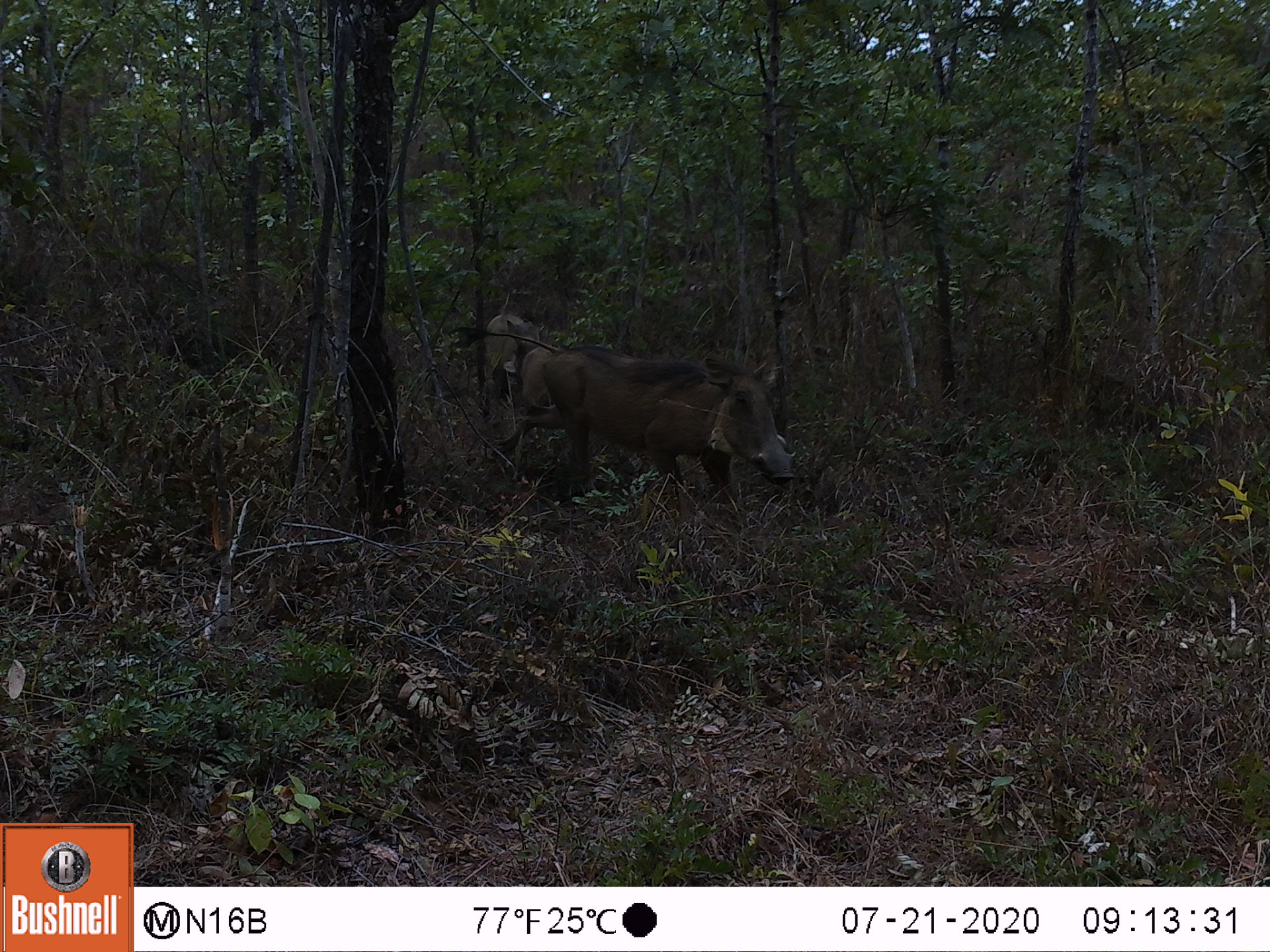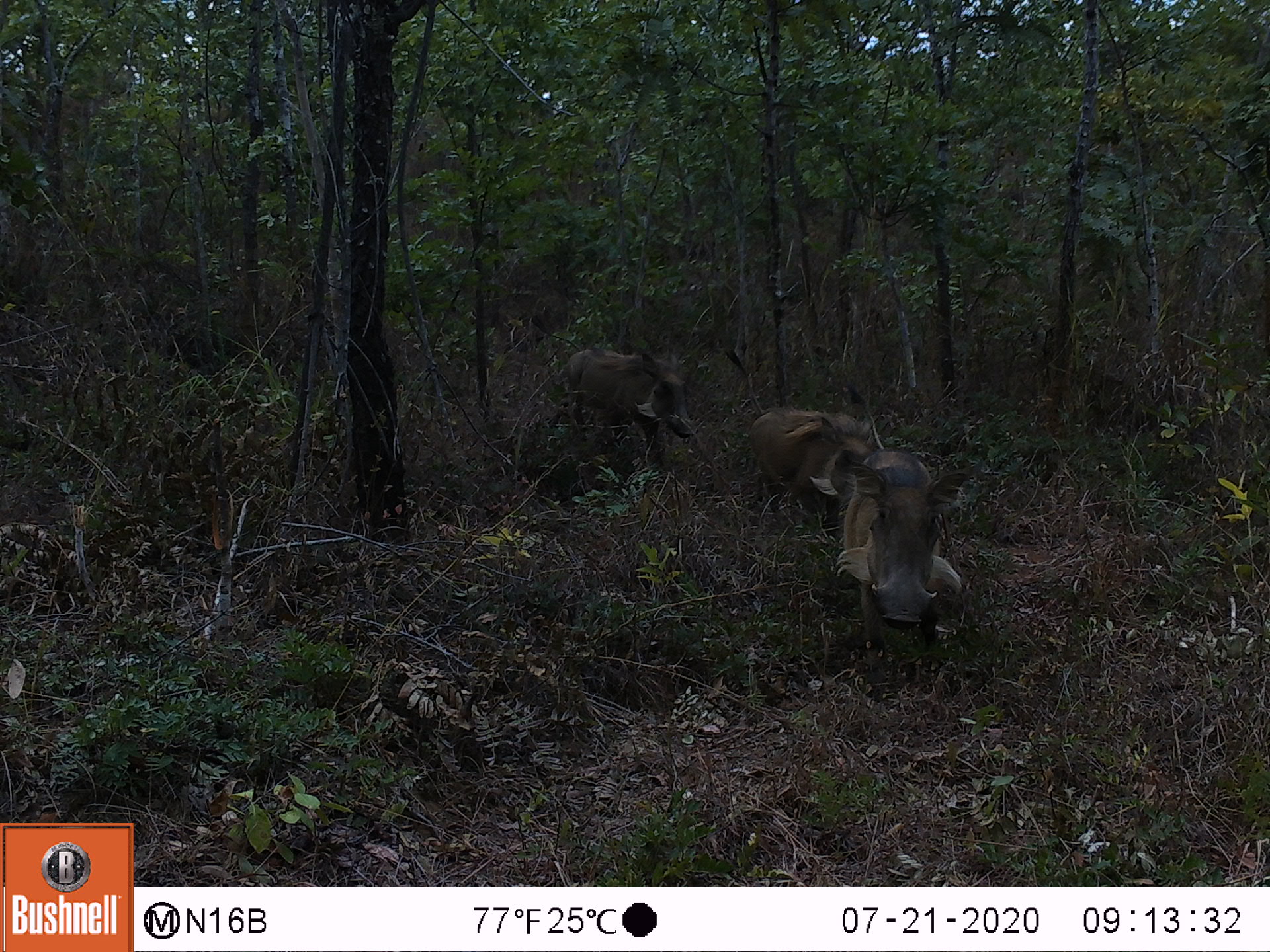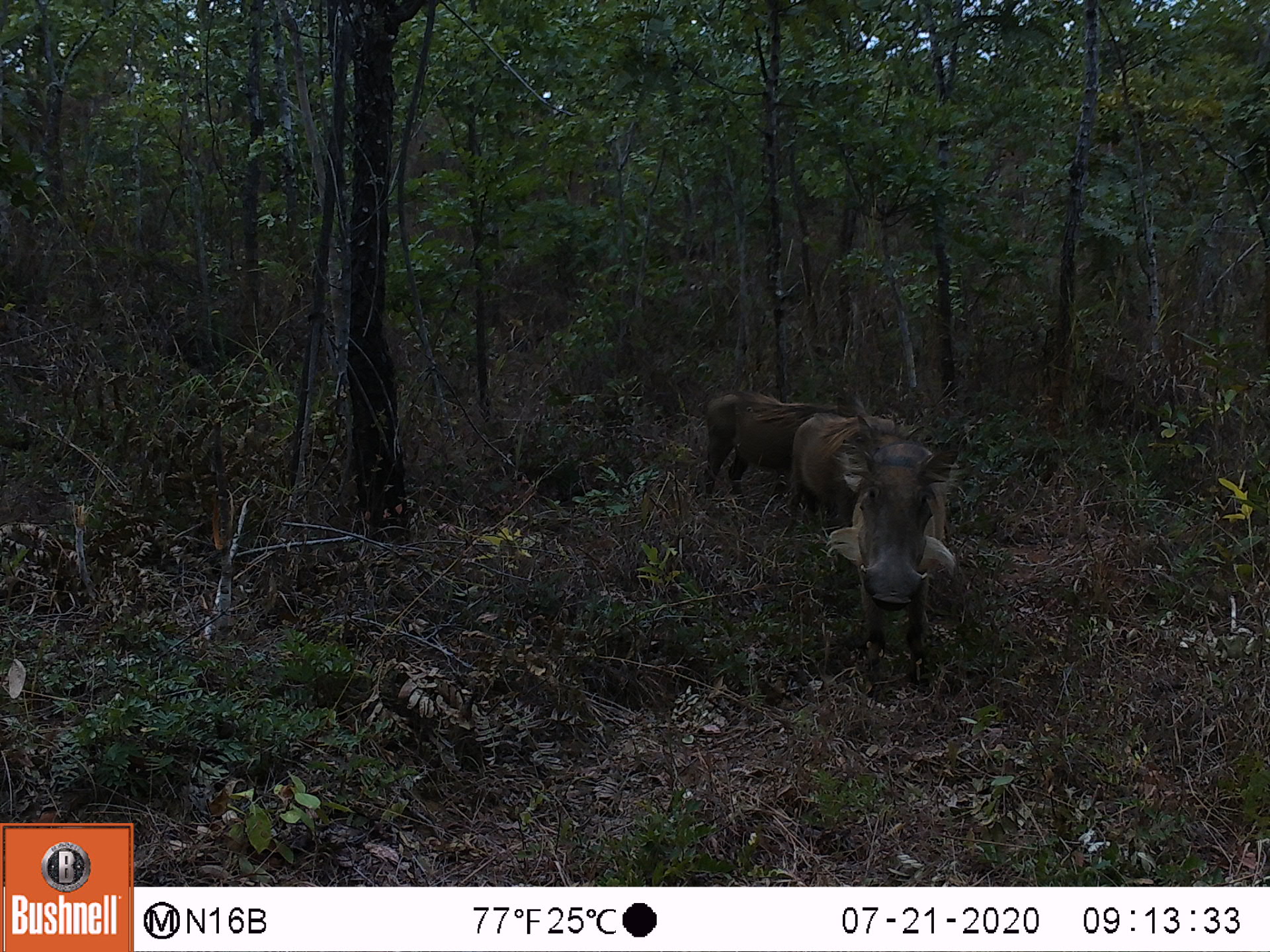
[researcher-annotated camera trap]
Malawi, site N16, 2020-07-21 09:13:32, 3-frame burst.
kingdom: Animalia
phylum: Chordata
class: Mammalia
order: Artiodactyla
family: Suidae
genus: Phacochoerus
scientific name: Phacochoerus africanus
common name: common warthog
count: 3